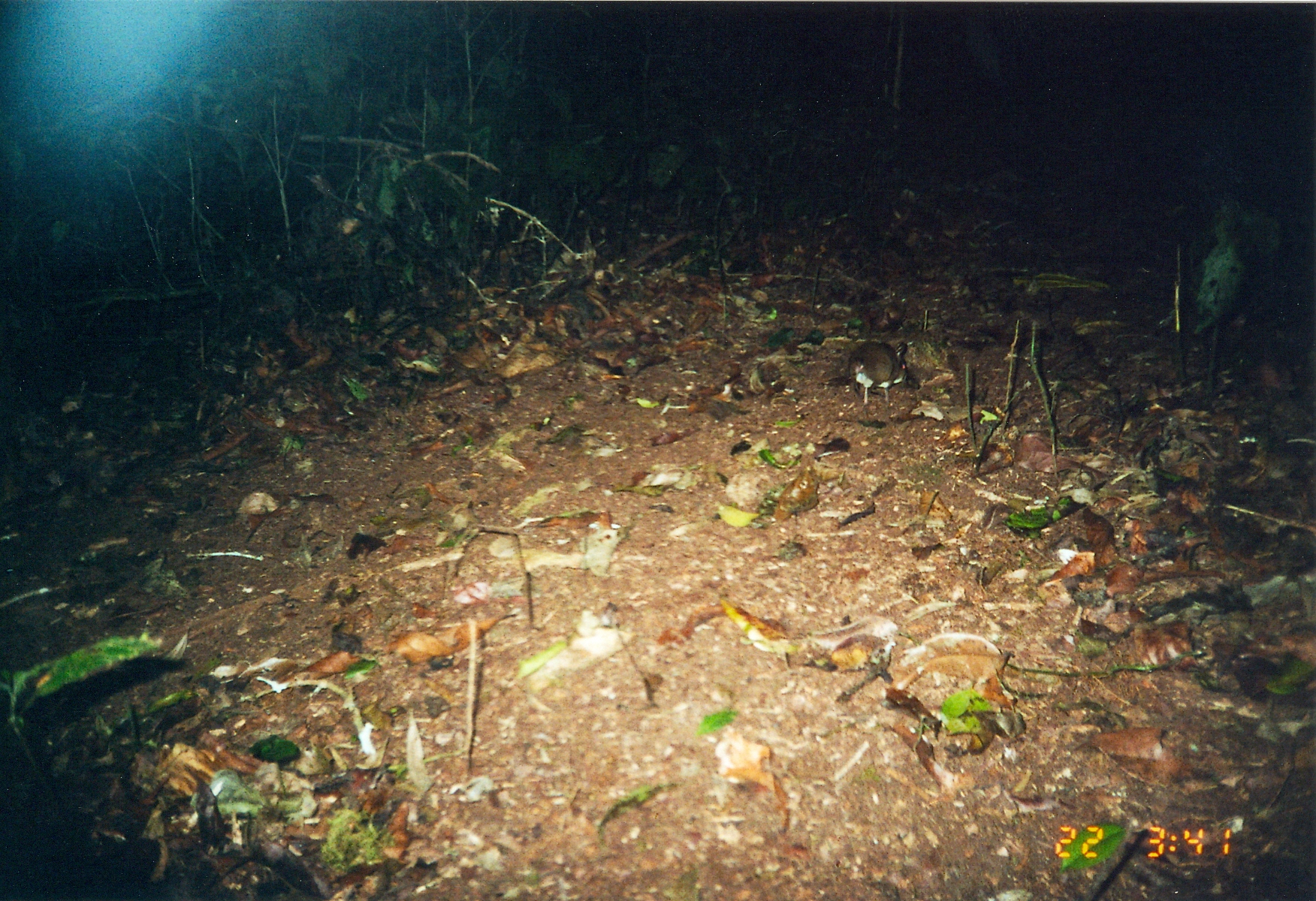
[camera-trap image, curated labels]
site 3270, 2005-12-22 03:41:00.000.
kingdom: Animalia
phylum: Chordata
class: Mammalia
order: Macroscelidea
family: Macroscelididae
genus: Petrodromus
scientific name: Petrodromus tetradactylus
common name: four-toed sengi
Petrodromus tetradactylus (four-toed sengi), count 1.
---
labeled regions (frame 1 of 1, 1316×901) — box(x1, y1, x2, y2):
petrodromus tetradactylus: box(847, 339, 909, 409)